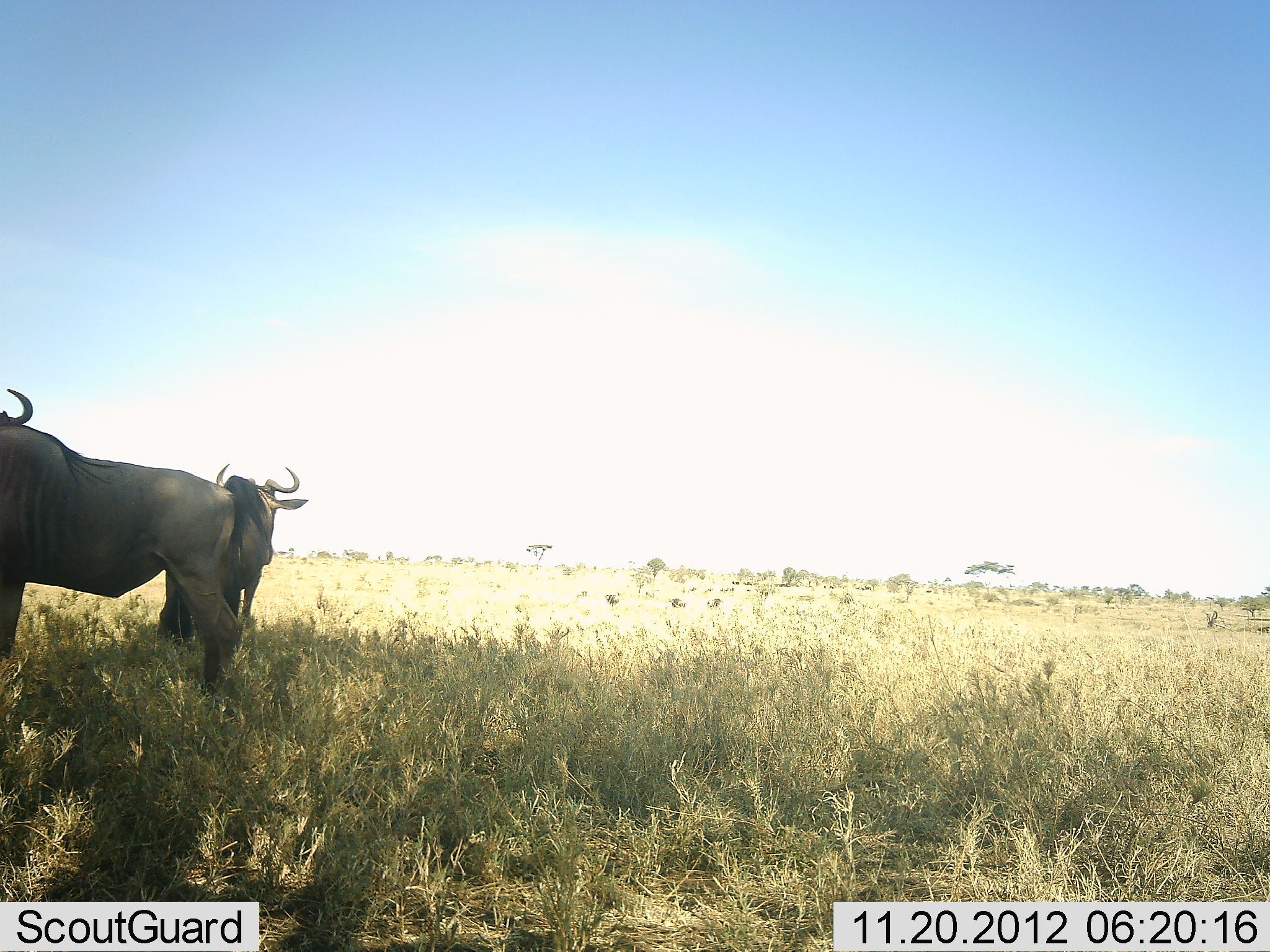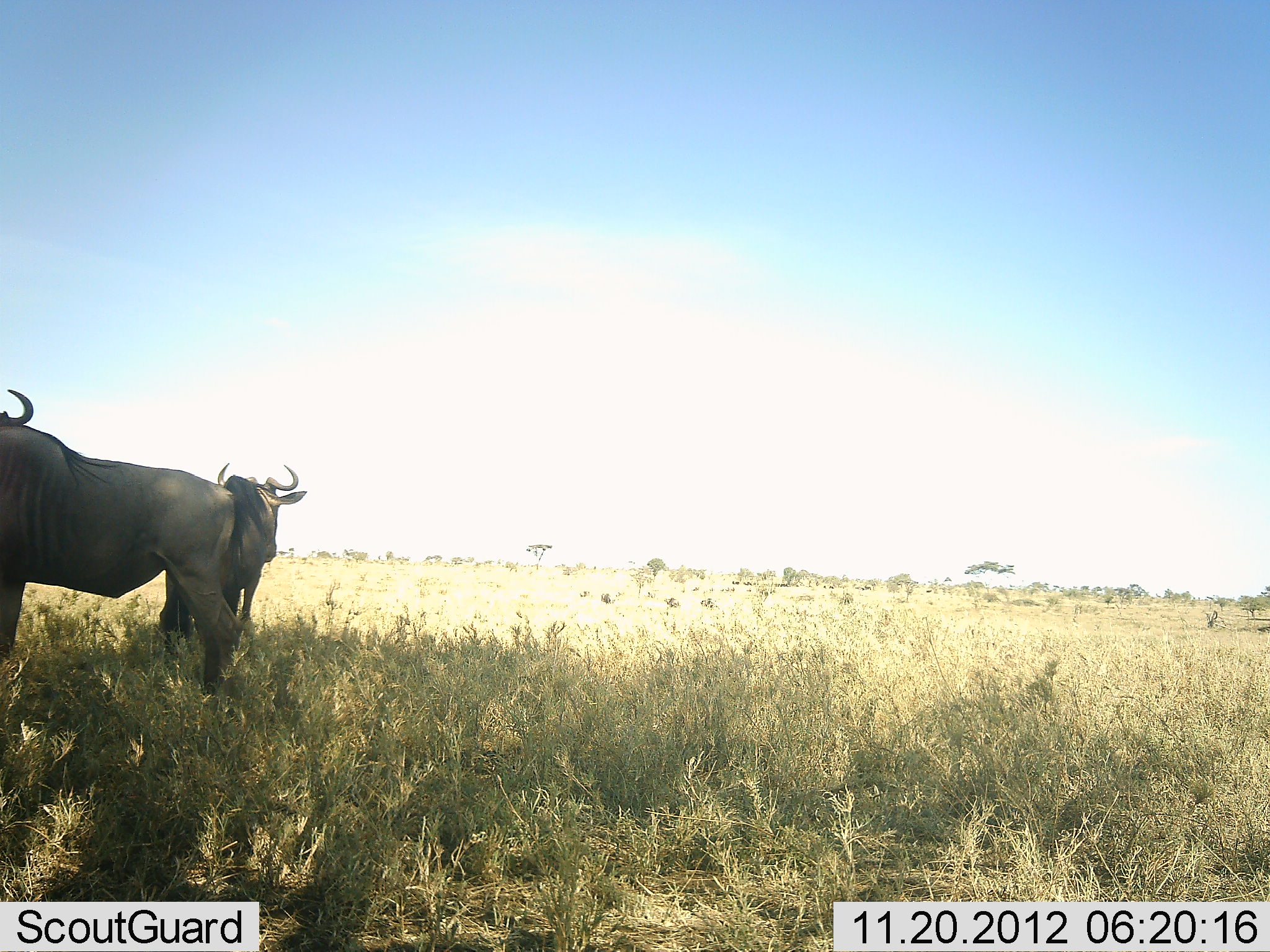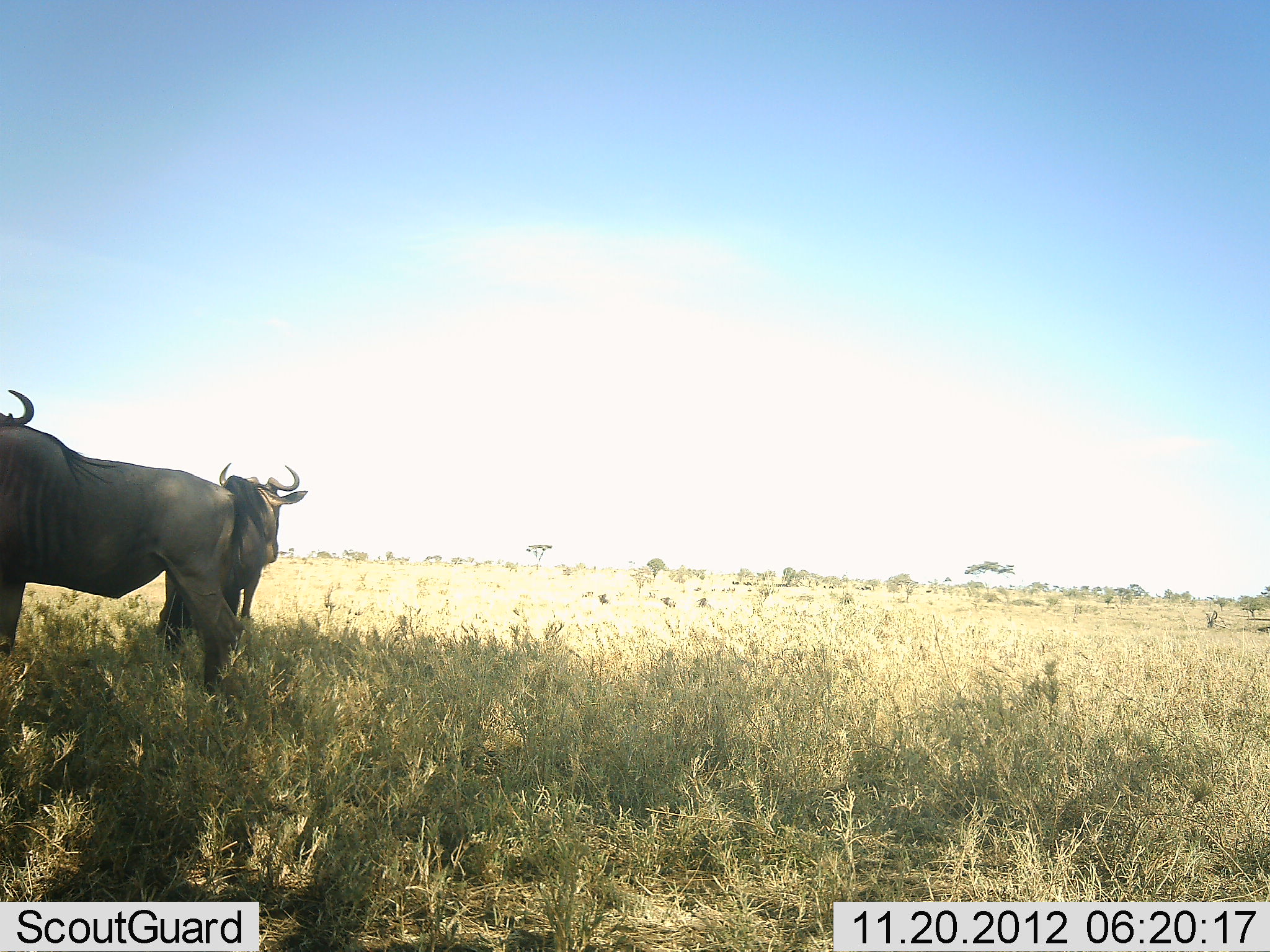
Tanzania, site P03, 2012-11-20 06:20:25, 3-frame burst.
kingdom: Animalia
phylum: Chordata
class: Mammalia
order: Artiodactyla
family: Bovidae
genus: Connochaetes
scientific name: Connochaetes taurinus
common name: blue wildebeest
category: wildebeest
Wildebeest (blue wildebeest) (Connochaetes taurinus), count 2. Behavior (volunteer vote fractions): standing 100%, resting 0%, moving 10%, interacting 0%. Young present (vote fraction): 0%. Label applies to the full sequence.